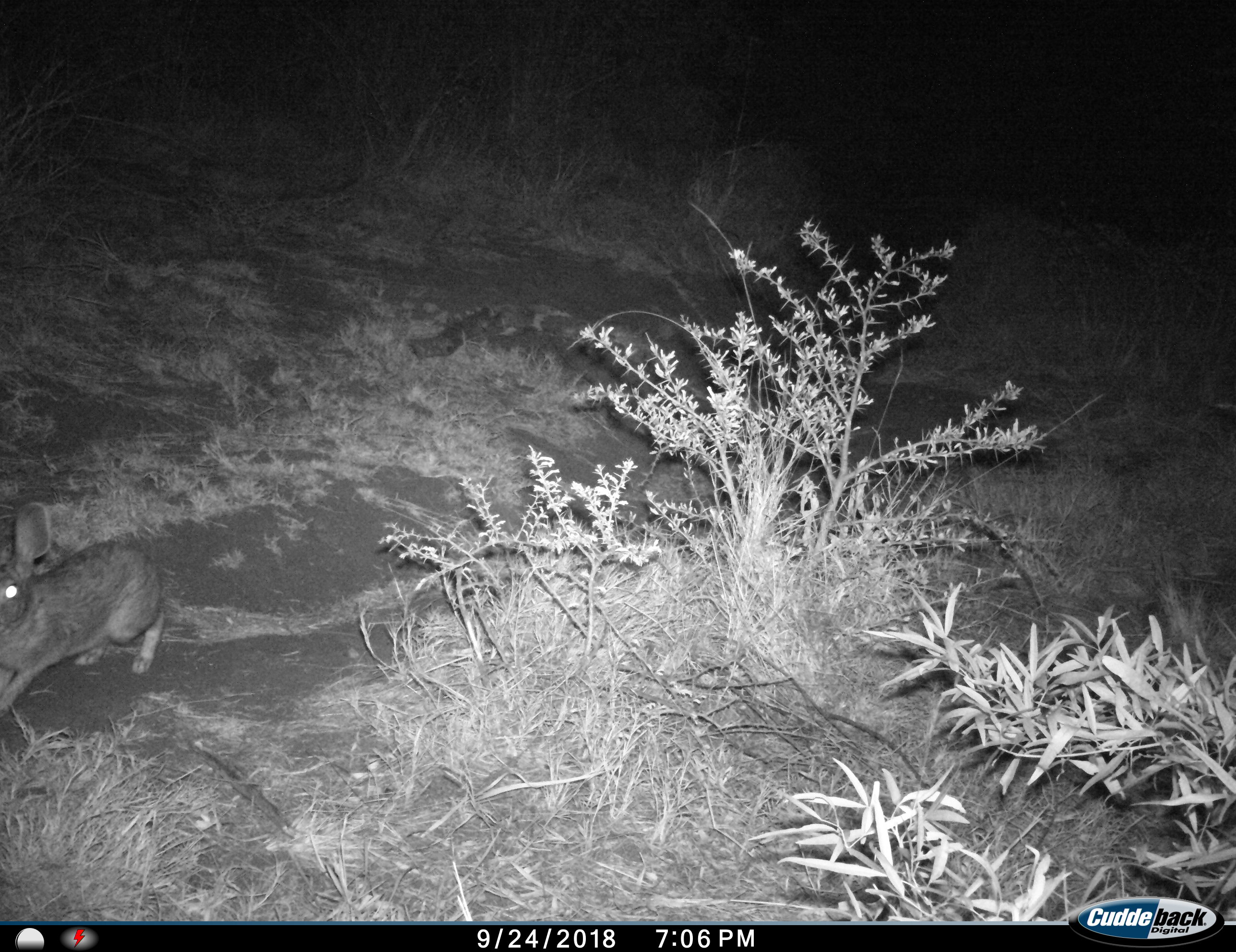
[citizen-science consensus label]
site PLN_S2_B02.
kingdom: Animalia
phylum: Chordata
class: Mammalia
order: Lagomorpha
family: Leporidae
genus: Lepus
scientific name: Lepus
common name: hare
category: hareunknown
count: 1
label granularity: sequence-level